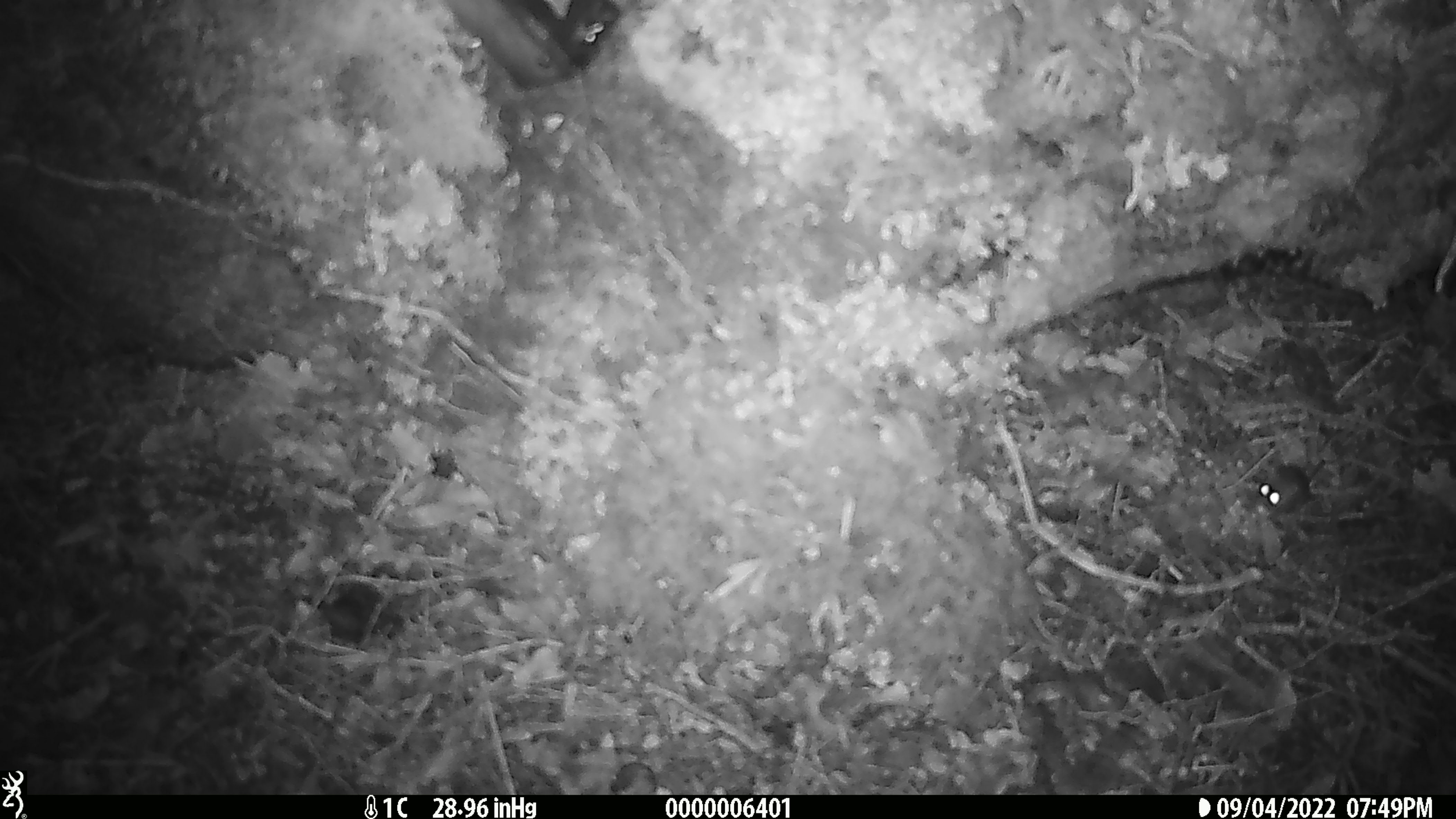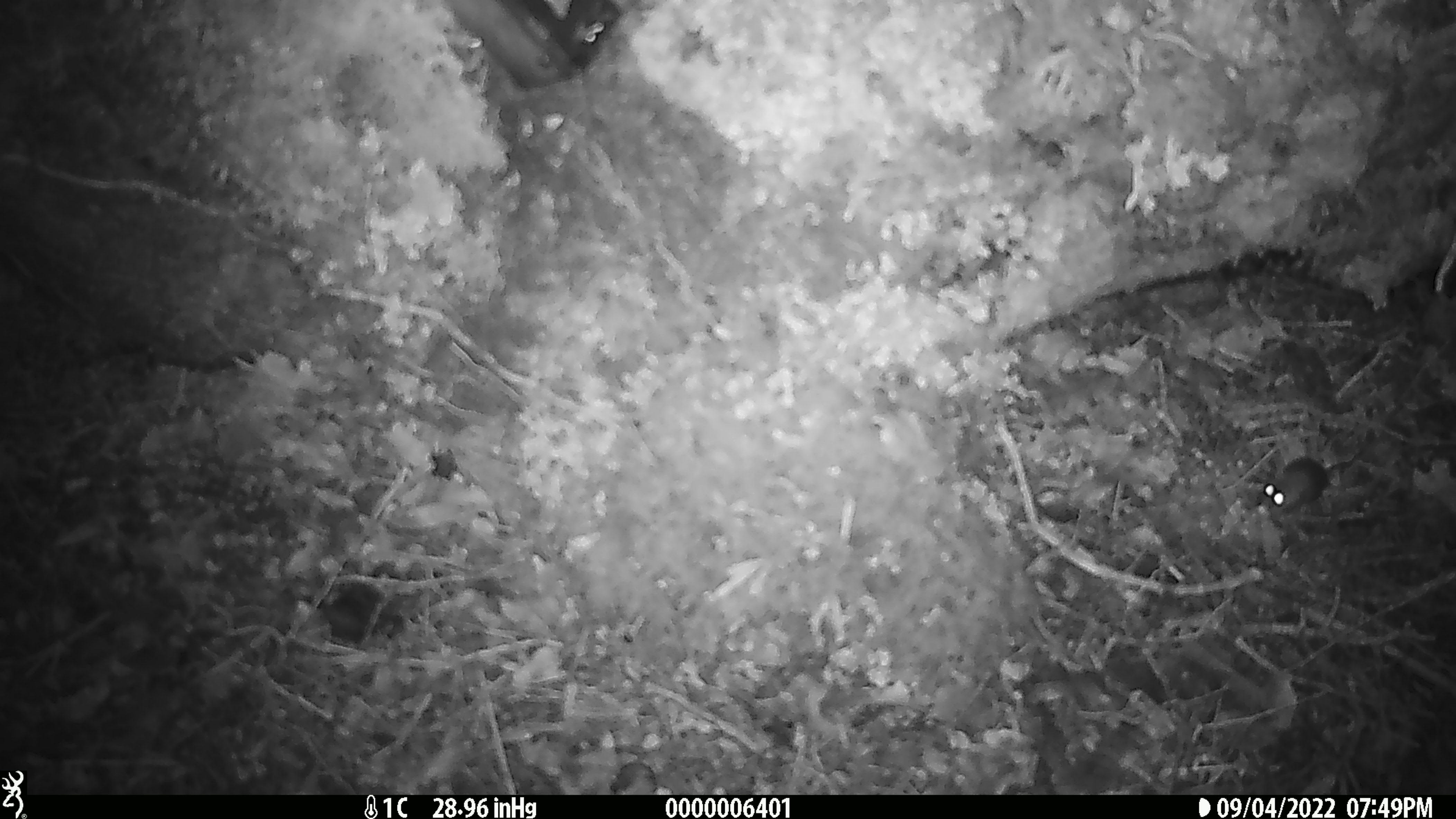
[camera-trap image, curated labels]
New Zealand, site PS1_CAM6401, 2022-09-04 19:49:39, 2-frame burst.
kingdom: Animalia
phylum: Chordata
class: Mammalia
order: Rodentia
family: Muridae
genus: Mus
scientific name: Mus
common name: mouse